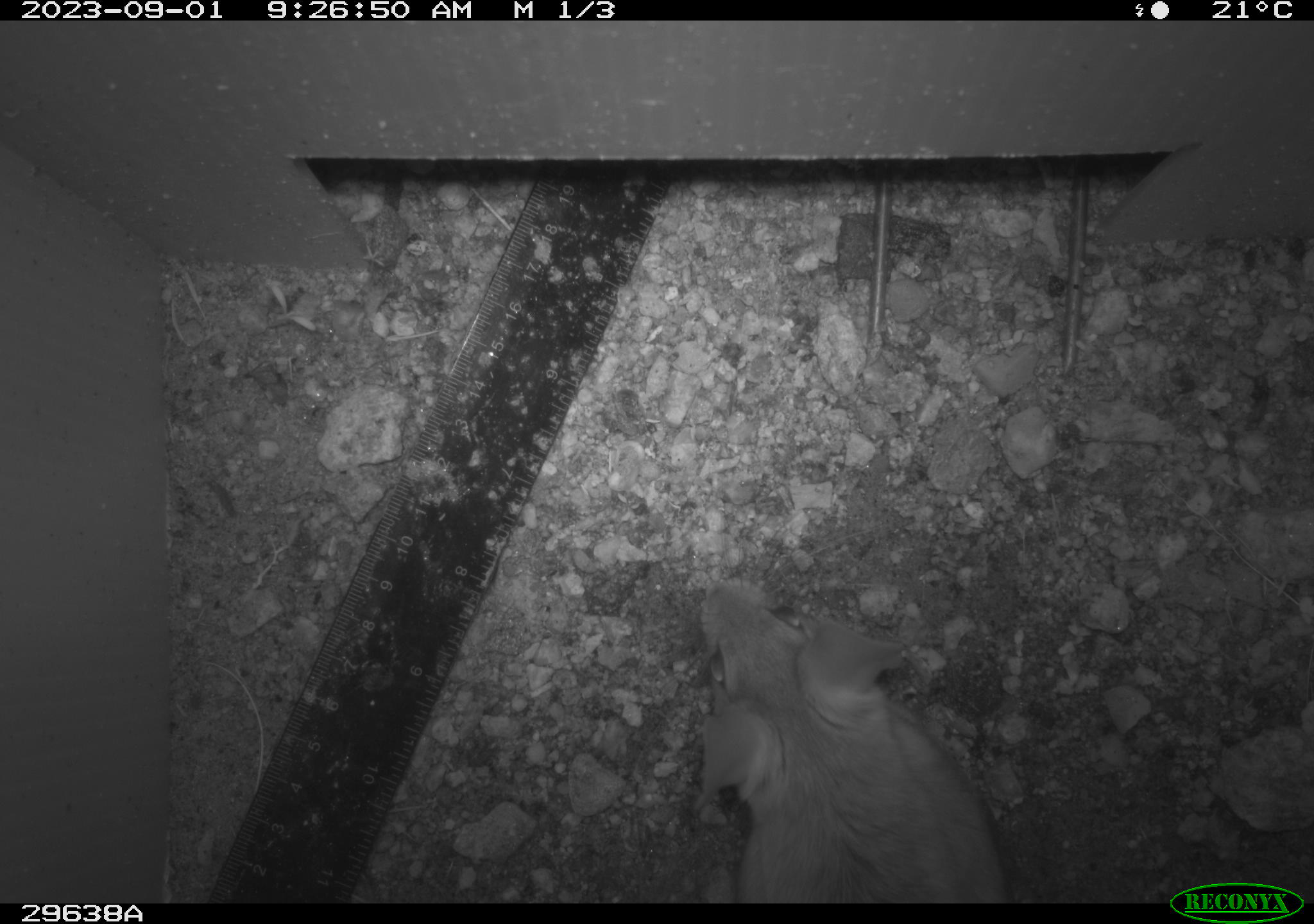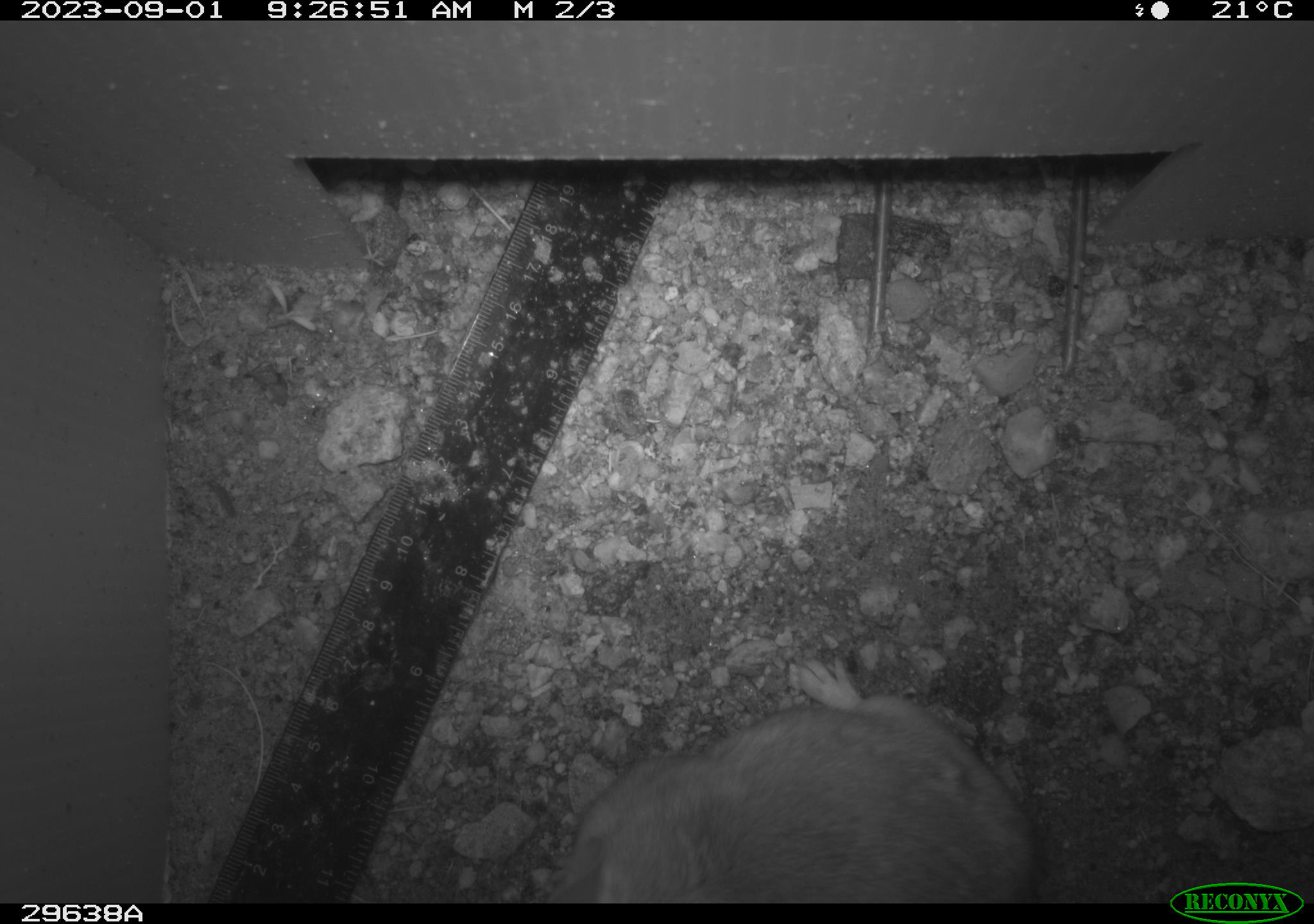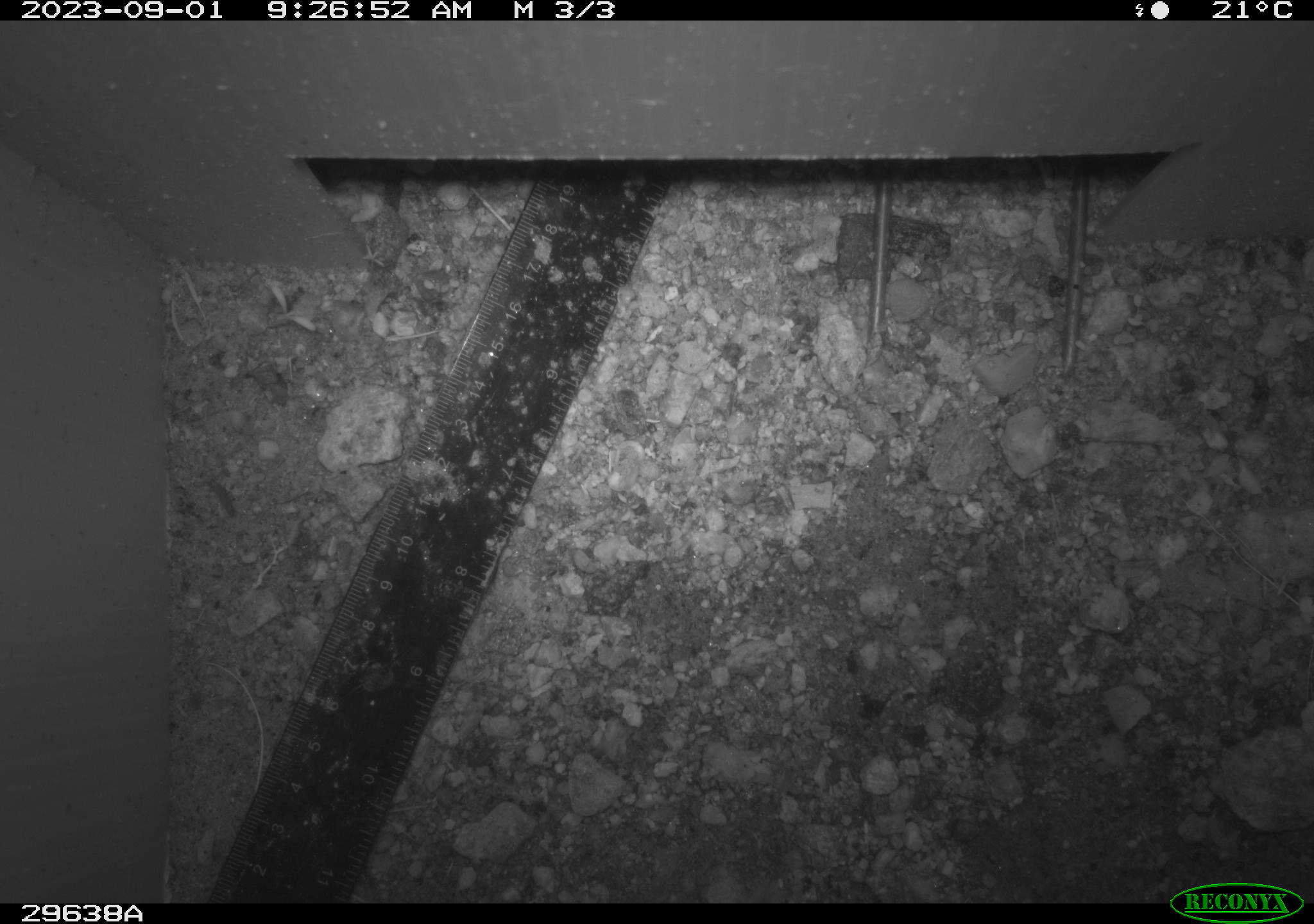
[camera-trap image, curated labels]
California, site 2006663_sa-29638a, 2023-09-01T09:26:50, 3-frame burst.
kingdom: Animalia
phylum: Chordata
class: Mammalia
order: Rodentia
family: Cricetidae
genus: Neotoma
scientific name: Neotoma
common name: pack rat or woodrat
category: neotoma species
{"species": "neotoma species (pack rat or woodrat) (Neotoma)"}